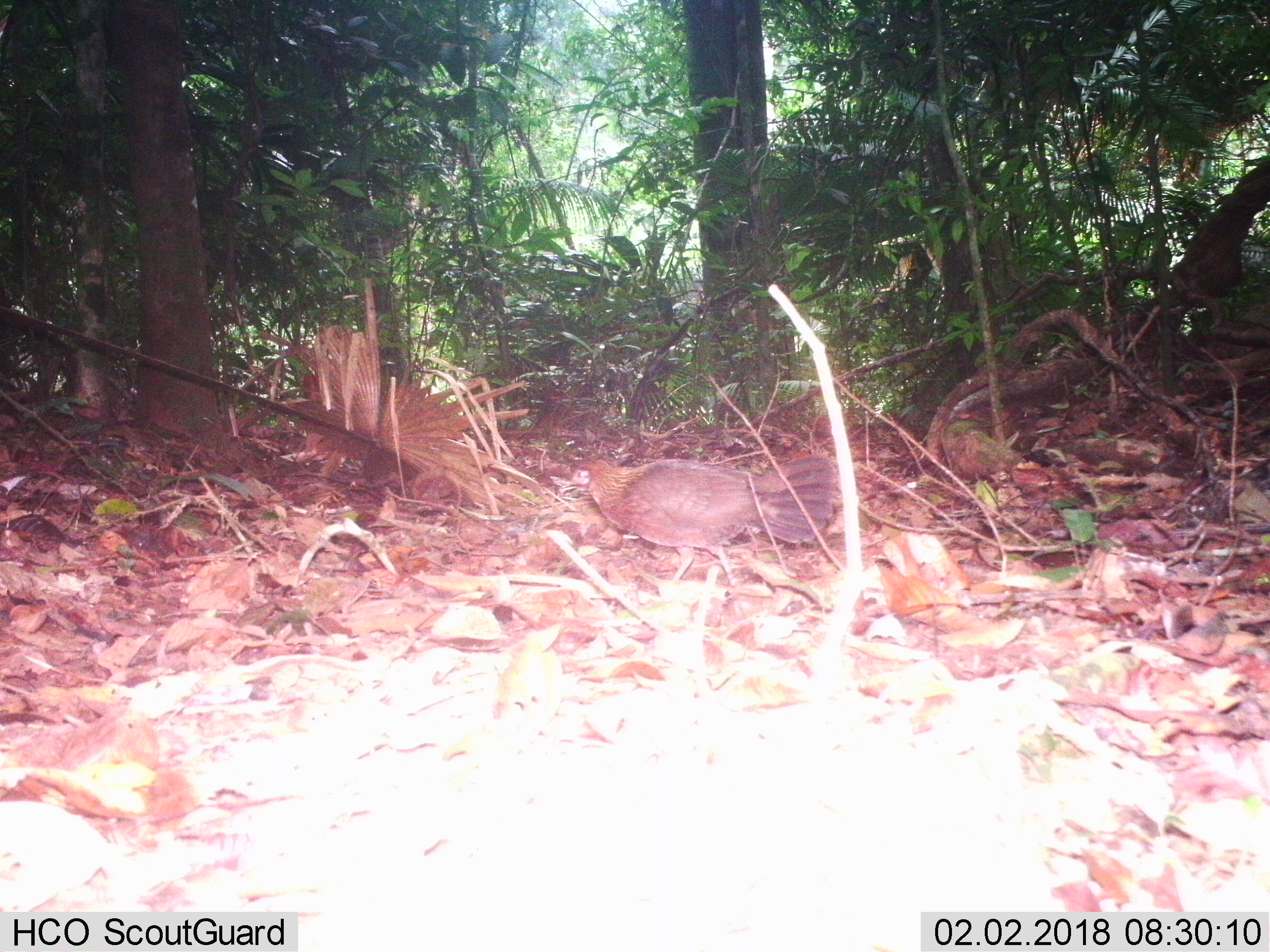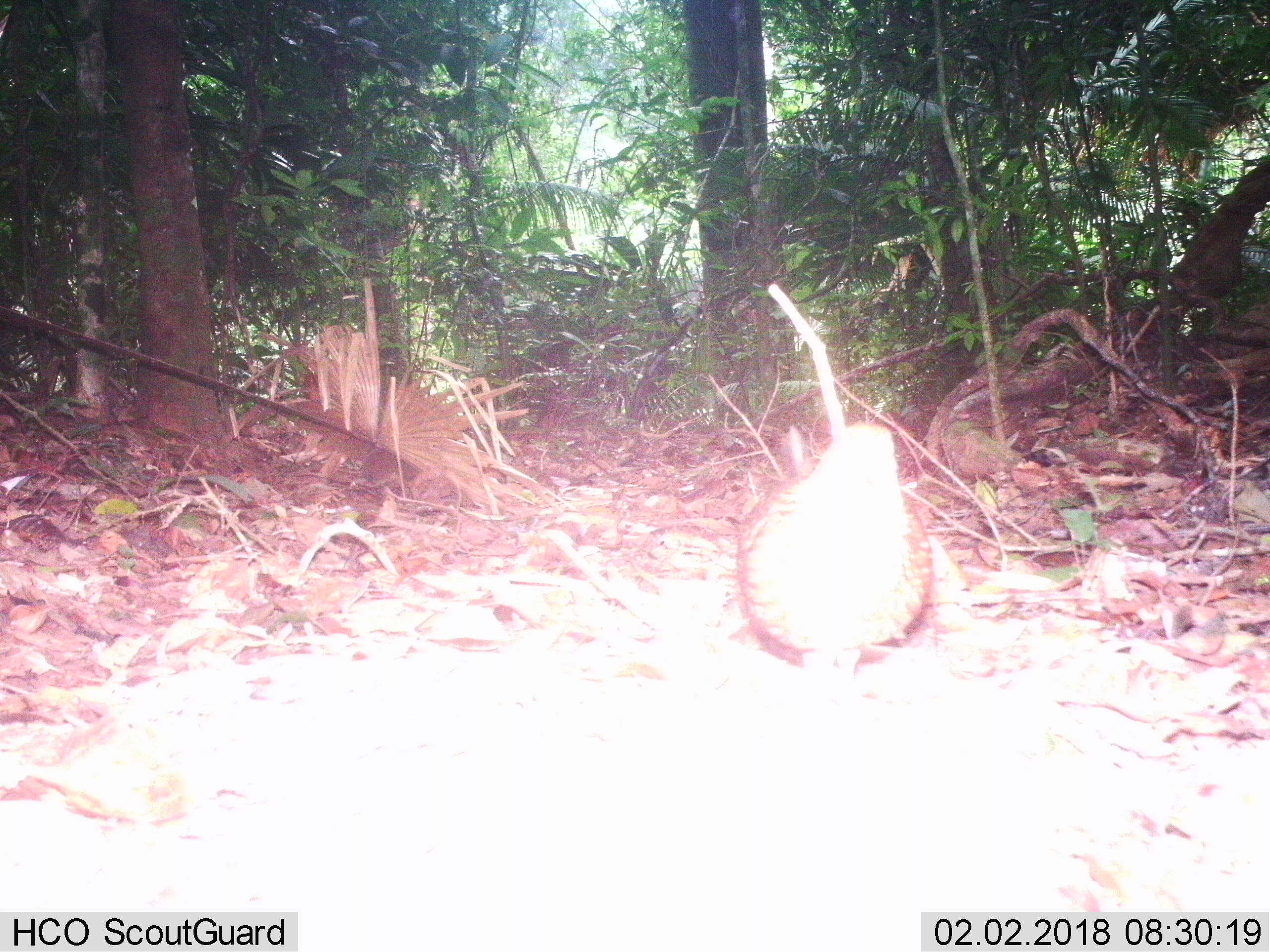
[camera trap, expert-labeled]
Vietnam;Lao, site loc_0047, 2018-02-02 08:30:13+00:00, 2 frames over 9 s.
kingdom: Animalia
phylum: Chordata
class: Aves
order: Galliformes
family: Phasianidae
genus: Gallus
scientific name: Gallus gallus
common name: red junglefowl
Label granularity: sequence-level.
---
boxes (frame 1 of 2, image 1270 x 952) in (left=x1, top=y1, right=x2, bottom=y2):
red junglefowl: (left=565, top=453, right=836, bottom=585)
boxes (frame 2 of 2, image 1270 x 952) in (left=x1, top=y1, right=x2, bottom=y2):
red junglefowl: (left=737, top=417, right=934, bottom=680)